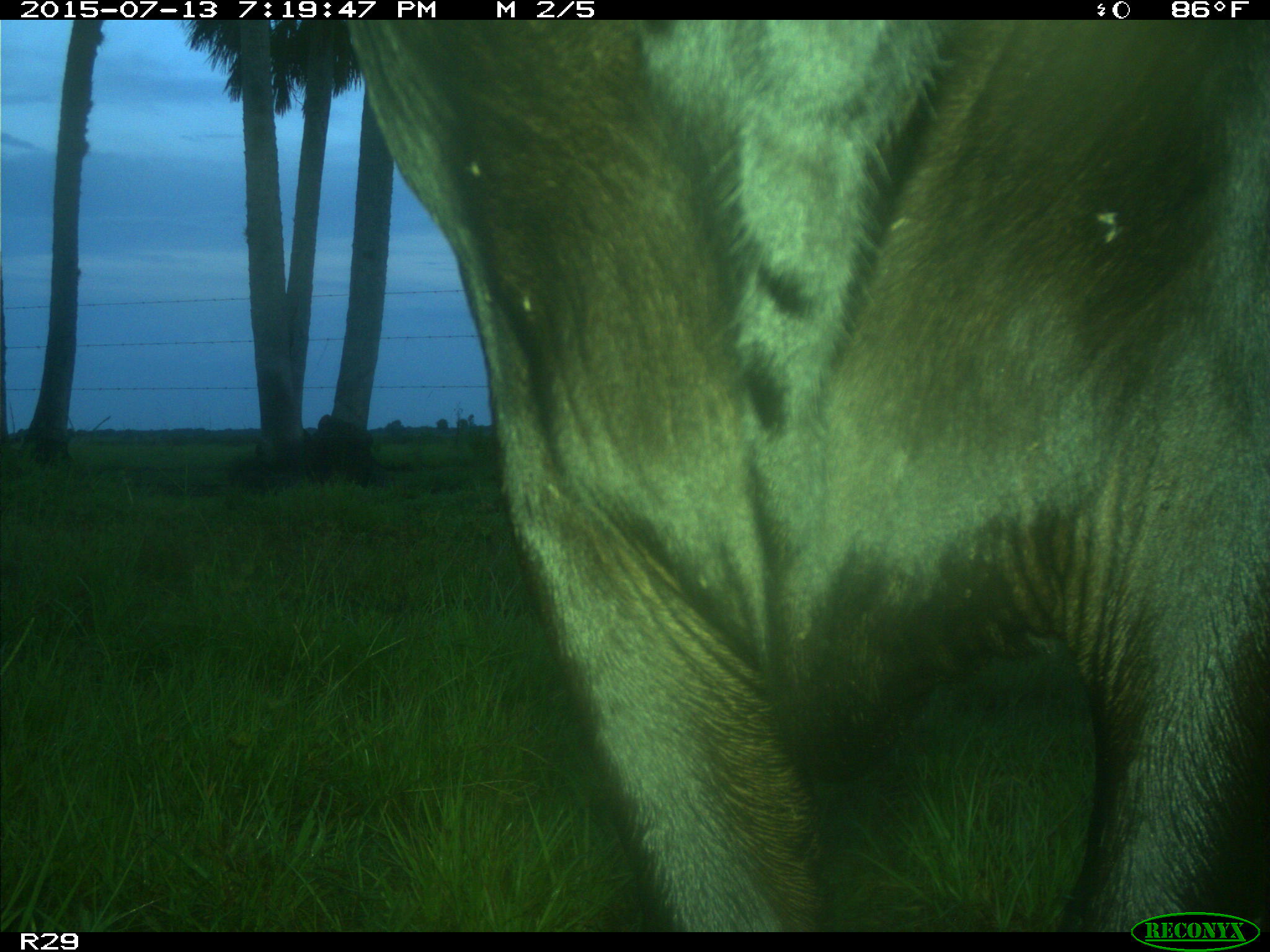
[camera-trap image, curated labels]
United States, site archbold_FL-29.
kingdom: Animalia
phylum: Chordata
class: Mammalia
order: Artiodactyla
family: Bovidae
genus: Bos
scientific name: Bos taurus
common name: domestic cow